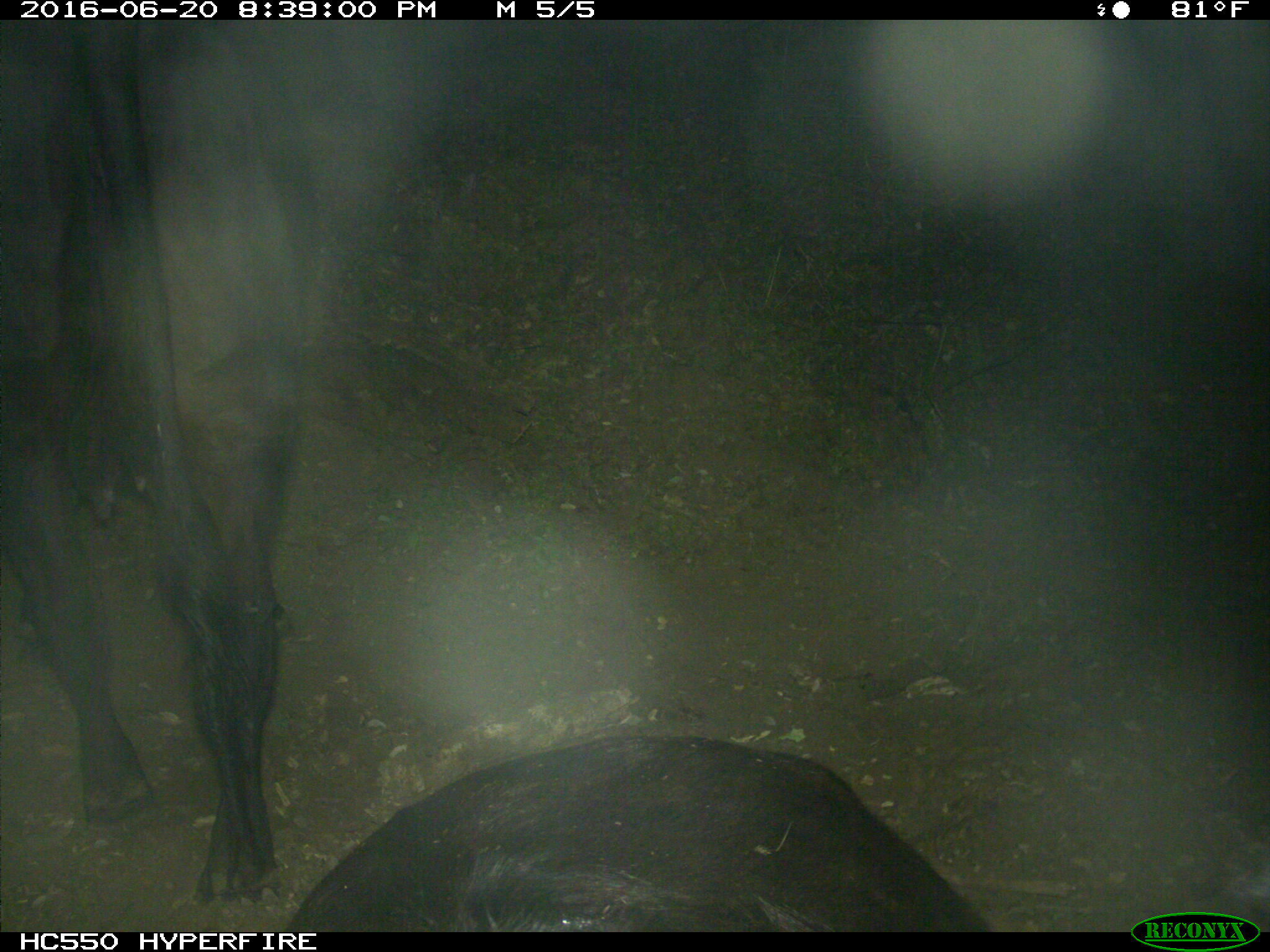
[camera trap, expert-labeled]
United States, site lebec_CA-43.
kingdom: Animalia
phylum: Chordata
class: Mammalia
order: Artiodactyla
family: Bovidae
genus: Bos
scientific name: Bos taurus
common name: domestic cow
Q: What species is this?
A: Bos taurus (domestic cow).